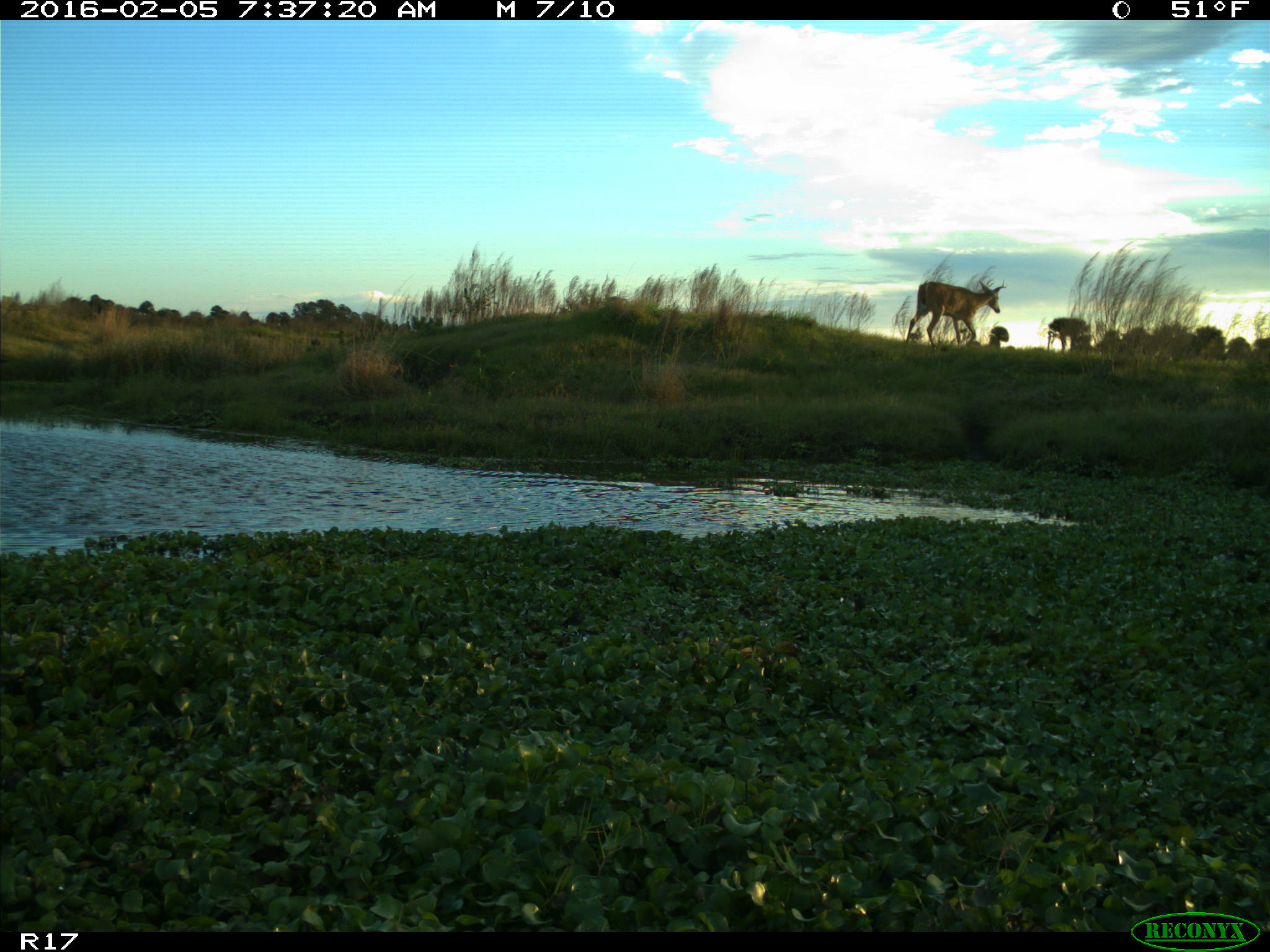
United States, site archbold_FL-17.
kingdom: Animalia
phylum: Chordata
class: Mammalia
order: Artiodactyla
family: Cervidae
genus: Odocoileus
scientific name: Odocoileus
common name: deer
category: unidentified deer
Unidentified deer (deer) (Odocoileus).